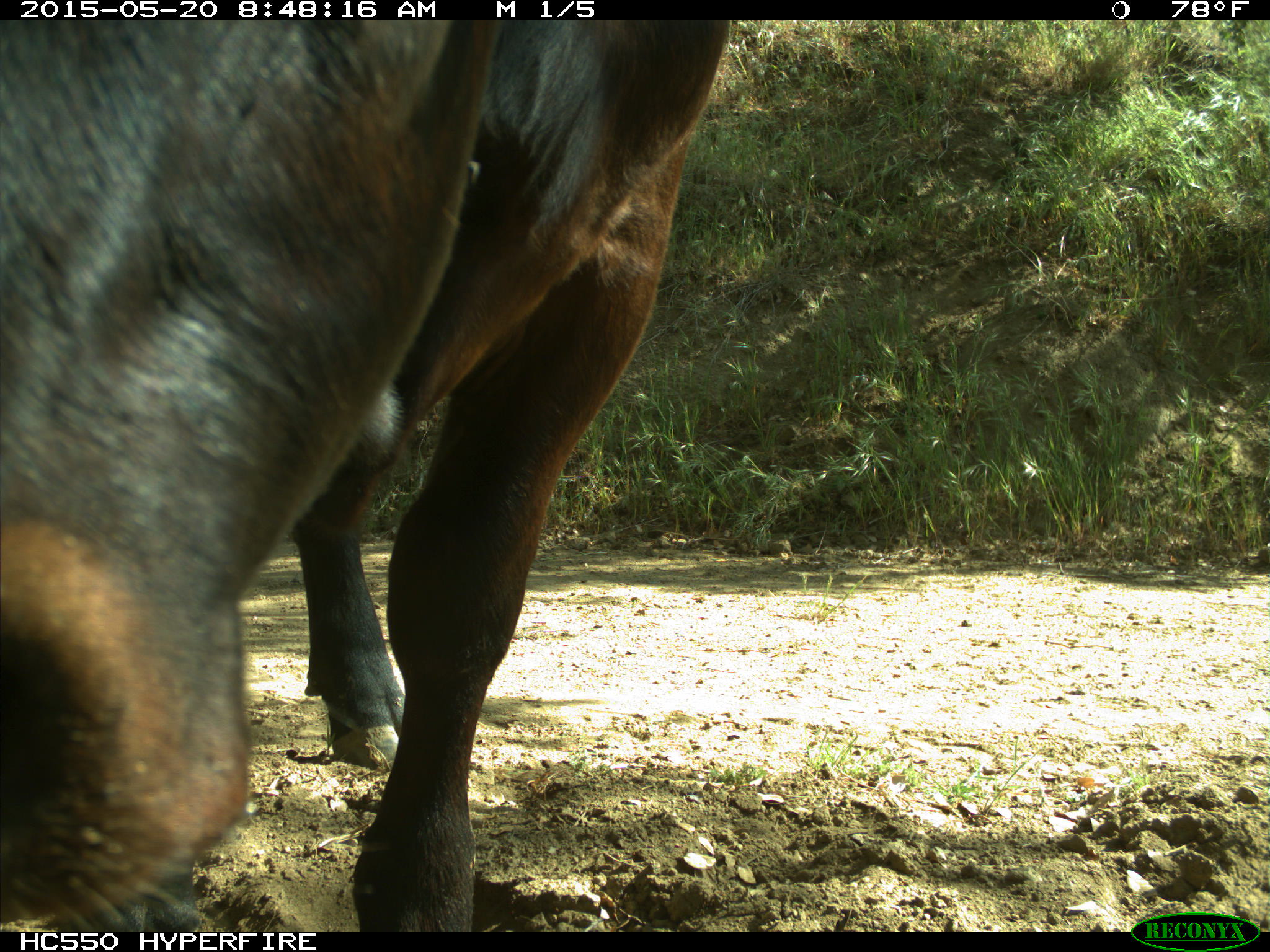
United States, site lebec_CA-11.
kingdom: Animalia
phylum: Chordata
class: Mammalia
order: Artiodactyla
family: Bovidae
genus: Bos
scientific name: Bos taurus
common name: domestic cow